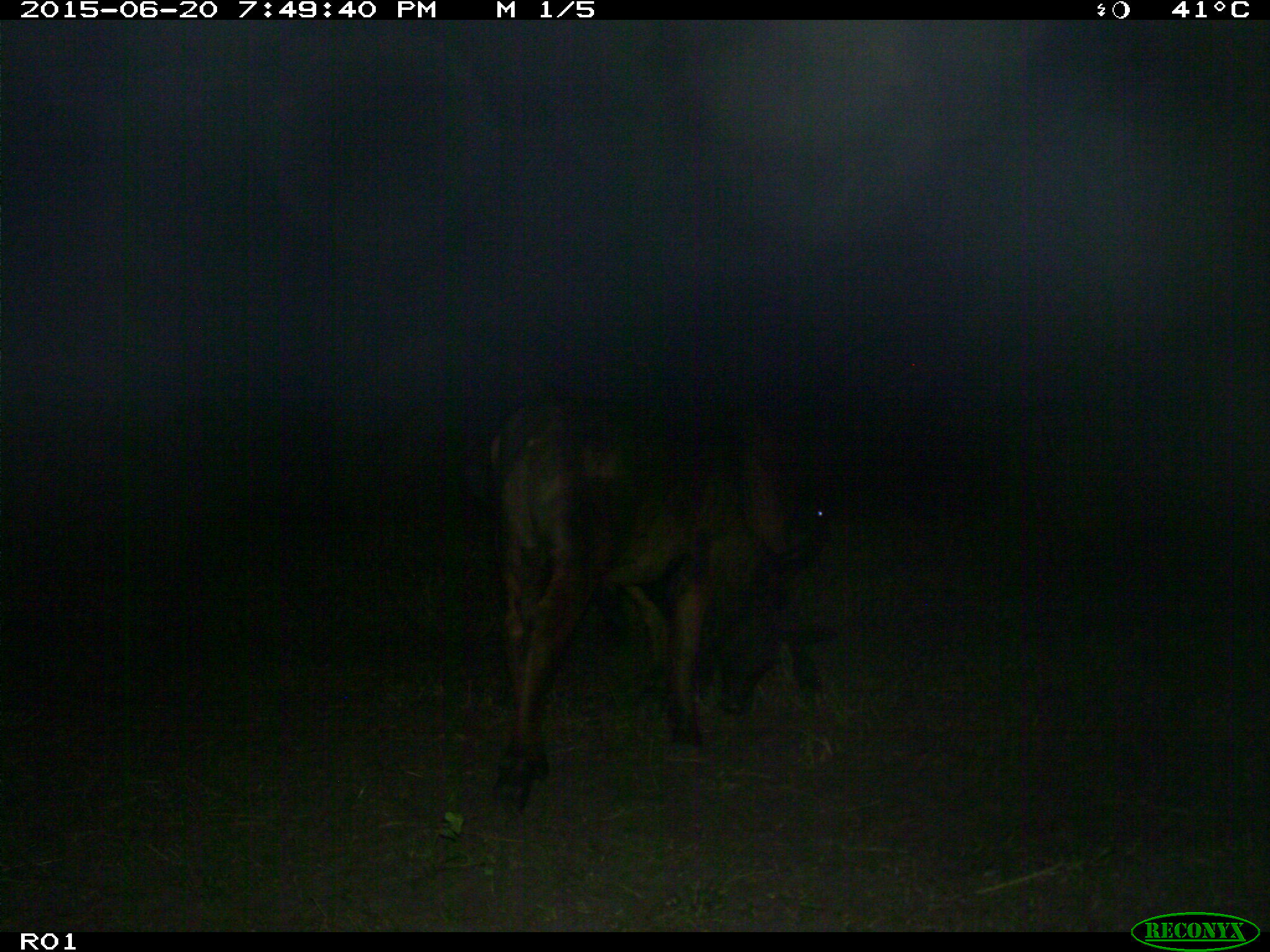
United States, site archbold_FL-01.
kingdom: Animalia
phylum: Chordata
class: Mammalia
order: Artiodactyla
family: Bovidae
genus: Bos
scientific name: Bos taurus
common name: domestic cow